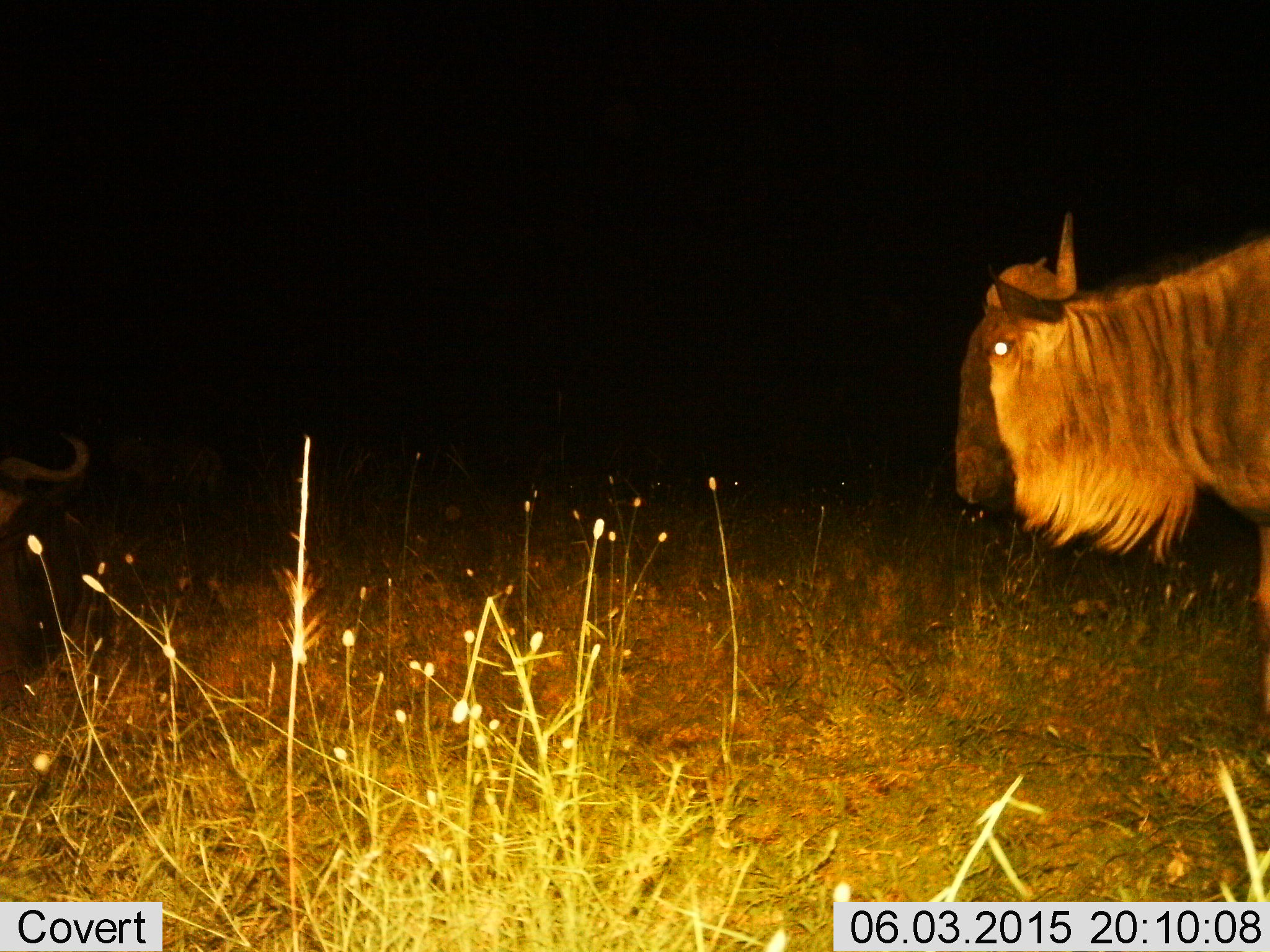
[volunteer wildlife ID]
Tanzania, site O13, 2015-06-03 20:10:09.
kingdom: Animalia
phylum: Chordata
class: Mammalia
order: Artiodactyla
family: Bovidae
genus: Connochaetes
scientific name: Connochaetes taurinus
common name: blue wildebeest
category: wildebeest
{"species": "wildebeest (blue wildebeest) (Connochaetes taurinus)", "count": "2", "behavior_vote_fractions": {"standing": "70%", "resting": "40%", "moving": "20%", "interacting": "0%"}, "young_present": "0%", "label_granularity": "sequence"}